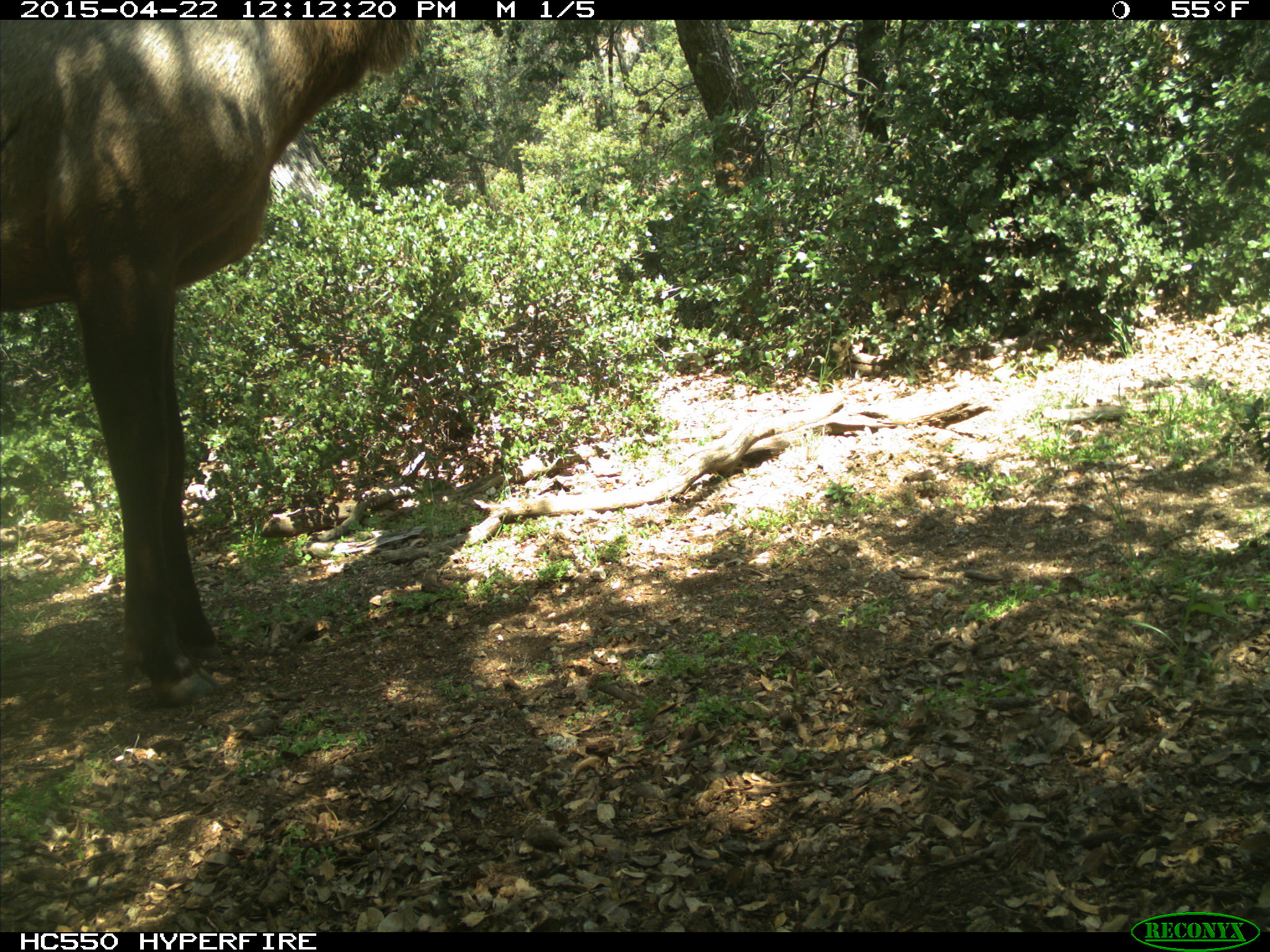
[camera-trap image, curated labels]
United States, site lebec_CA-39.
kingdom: Animalia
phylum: Chordata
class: Mammalia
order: Artiodactyla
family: Cervidae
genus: Cervus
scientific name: Cervus canadensis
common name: elk